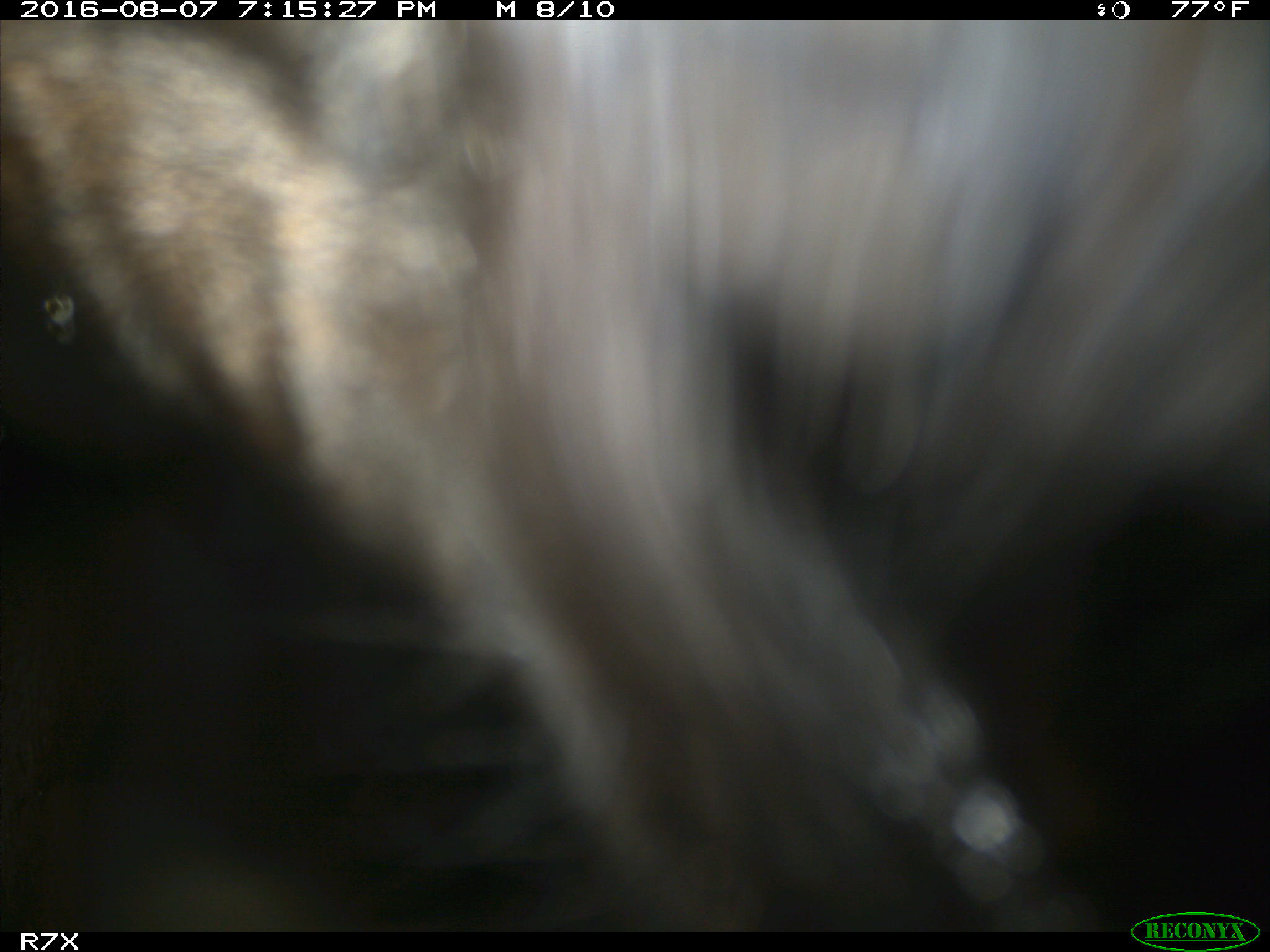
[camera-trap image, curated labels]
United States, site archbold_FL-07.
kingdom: Animalia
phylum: Chordata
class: Mammalia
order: Artiodactyla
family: Bovidae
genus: Bos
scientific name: Bos taurus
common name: domestic cow